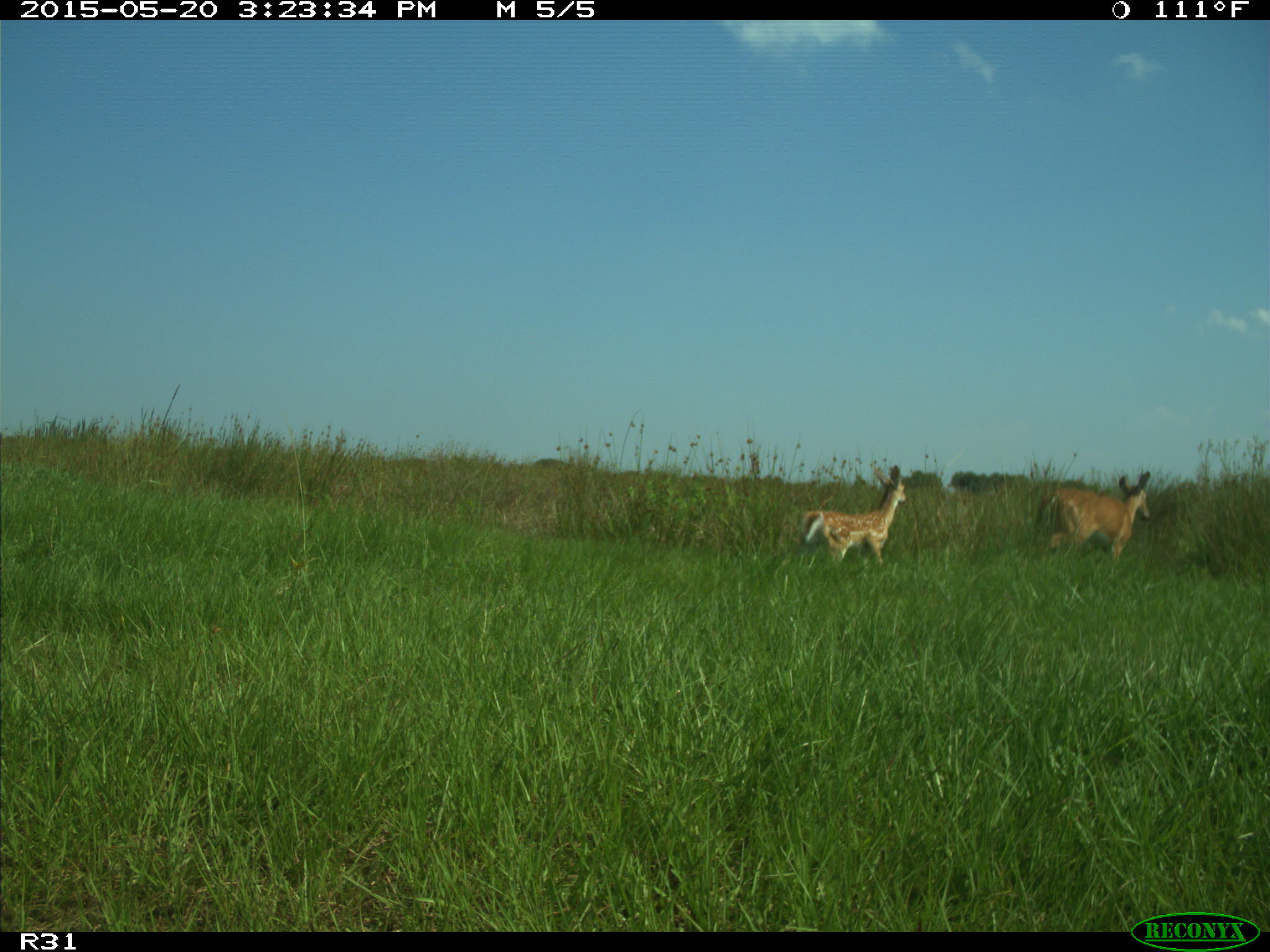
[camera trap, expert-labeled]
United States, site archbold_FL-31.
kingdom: Animalia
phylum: Chordata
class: Mammalia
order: Artiodactyla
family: Cervidae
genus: Odocoileus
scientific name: Odocoileus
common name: deer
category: unidentified deer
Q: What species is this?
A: Unidentified deer (deer) (Odocoileus).